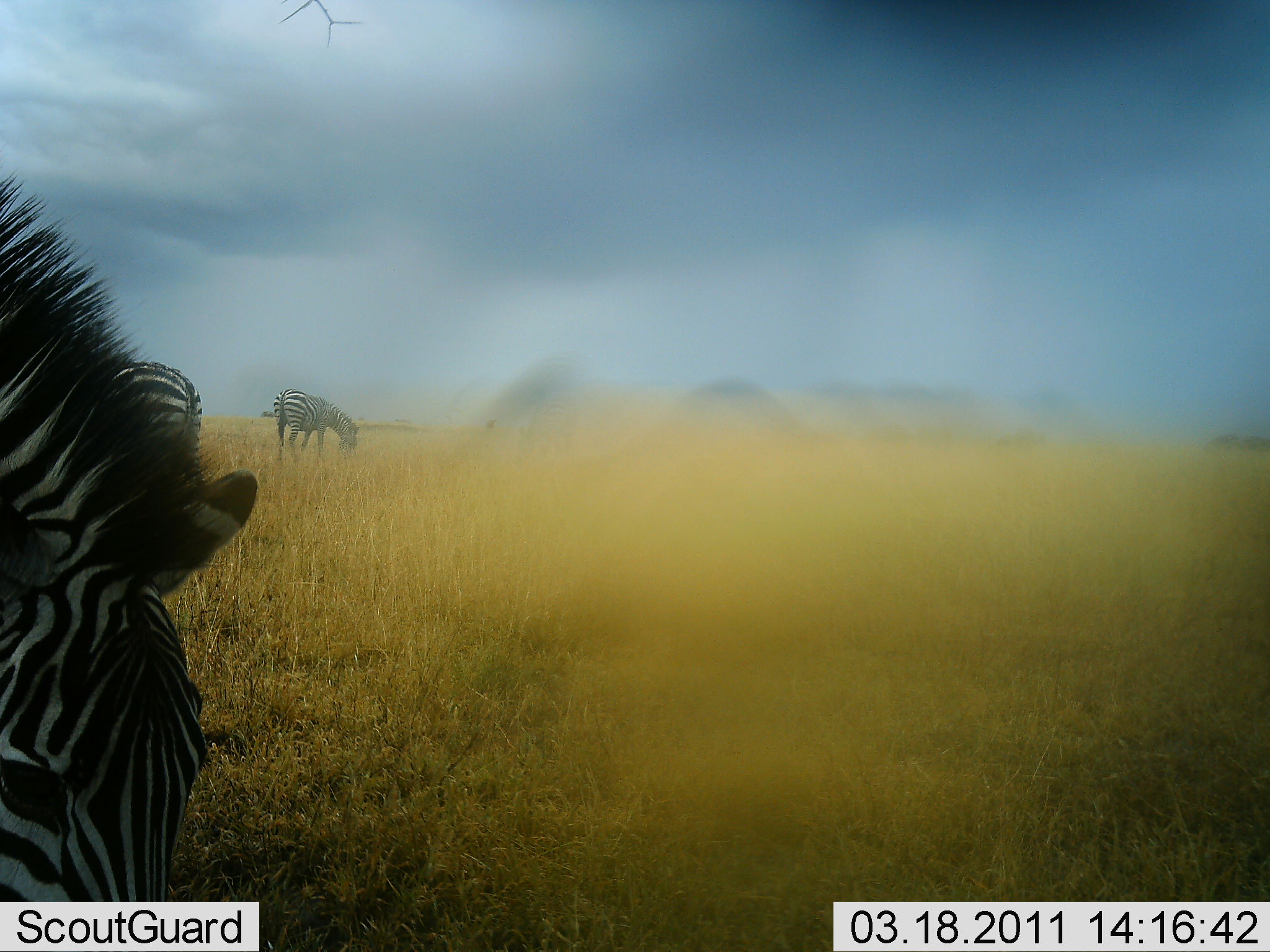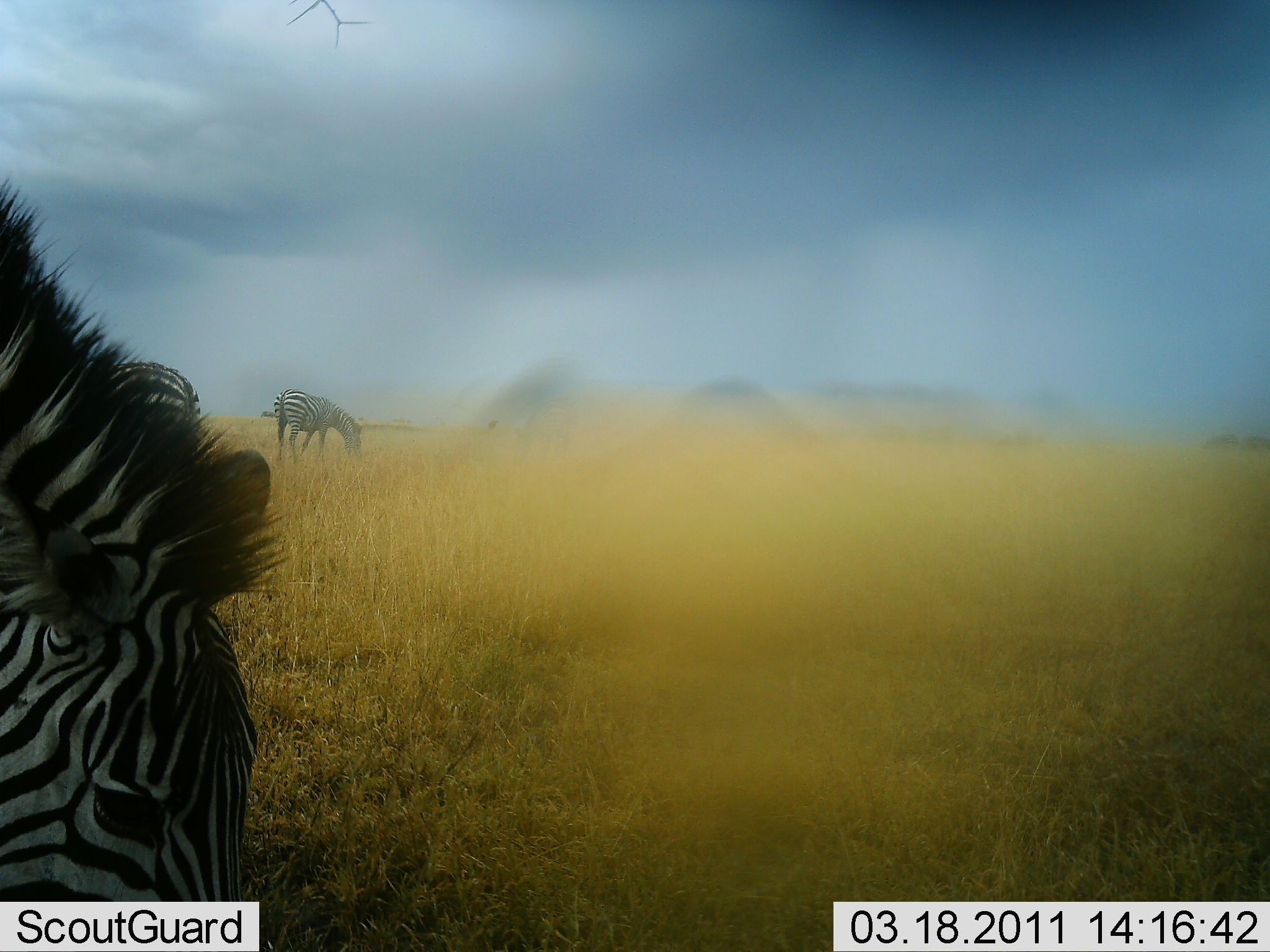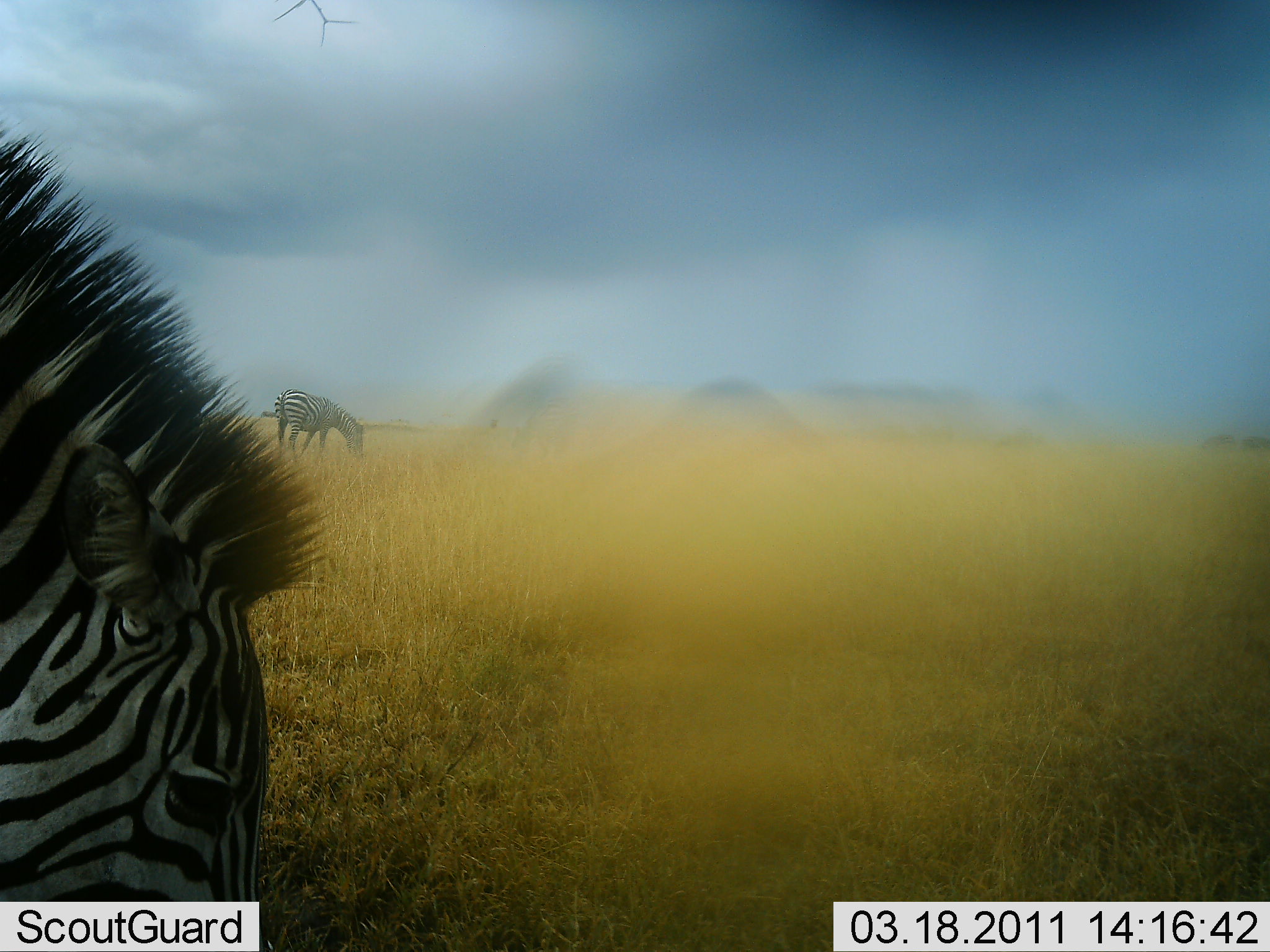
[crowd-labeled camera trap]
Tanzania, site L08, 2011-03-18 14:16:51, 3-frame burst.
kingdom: Animalia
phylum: Chordata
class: Mammalia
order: Perissodactyla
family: Equidae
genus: Equus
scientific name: Equus quagga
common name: plains zebra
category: zebra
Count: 3.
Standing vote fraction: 9%.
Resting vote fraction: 0%.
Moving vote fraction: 0%.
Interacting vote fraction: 0%.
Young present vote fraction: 0%.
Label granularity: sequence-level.